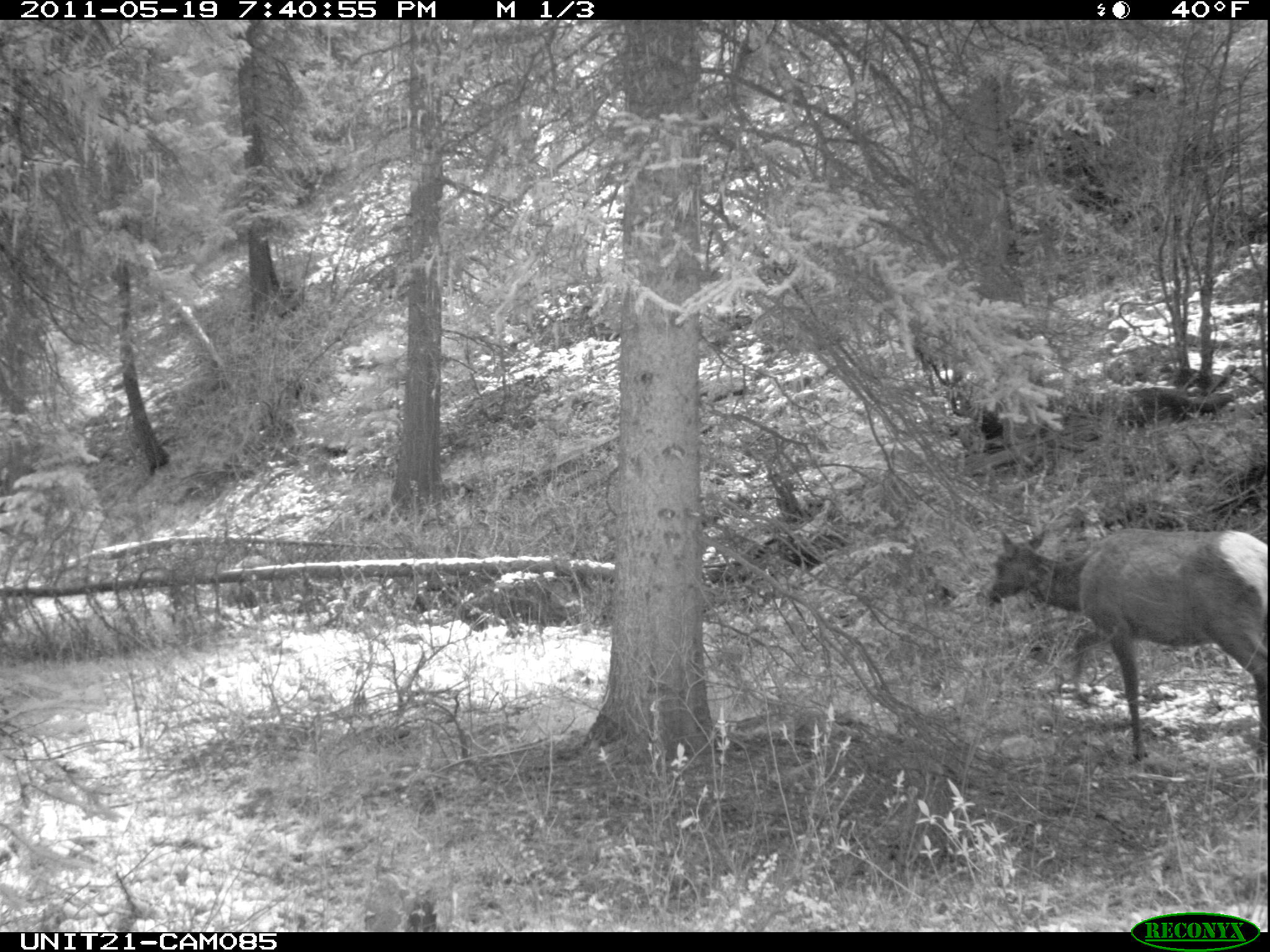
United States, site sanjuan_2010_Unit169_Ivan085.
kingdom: Animalia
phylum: Chordata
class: Mammalia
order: Artiodactyla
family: Cervidae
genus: Cervus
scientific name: Cervus elaphus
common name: red deer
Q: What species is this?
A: Cervus elaphus (red deer).